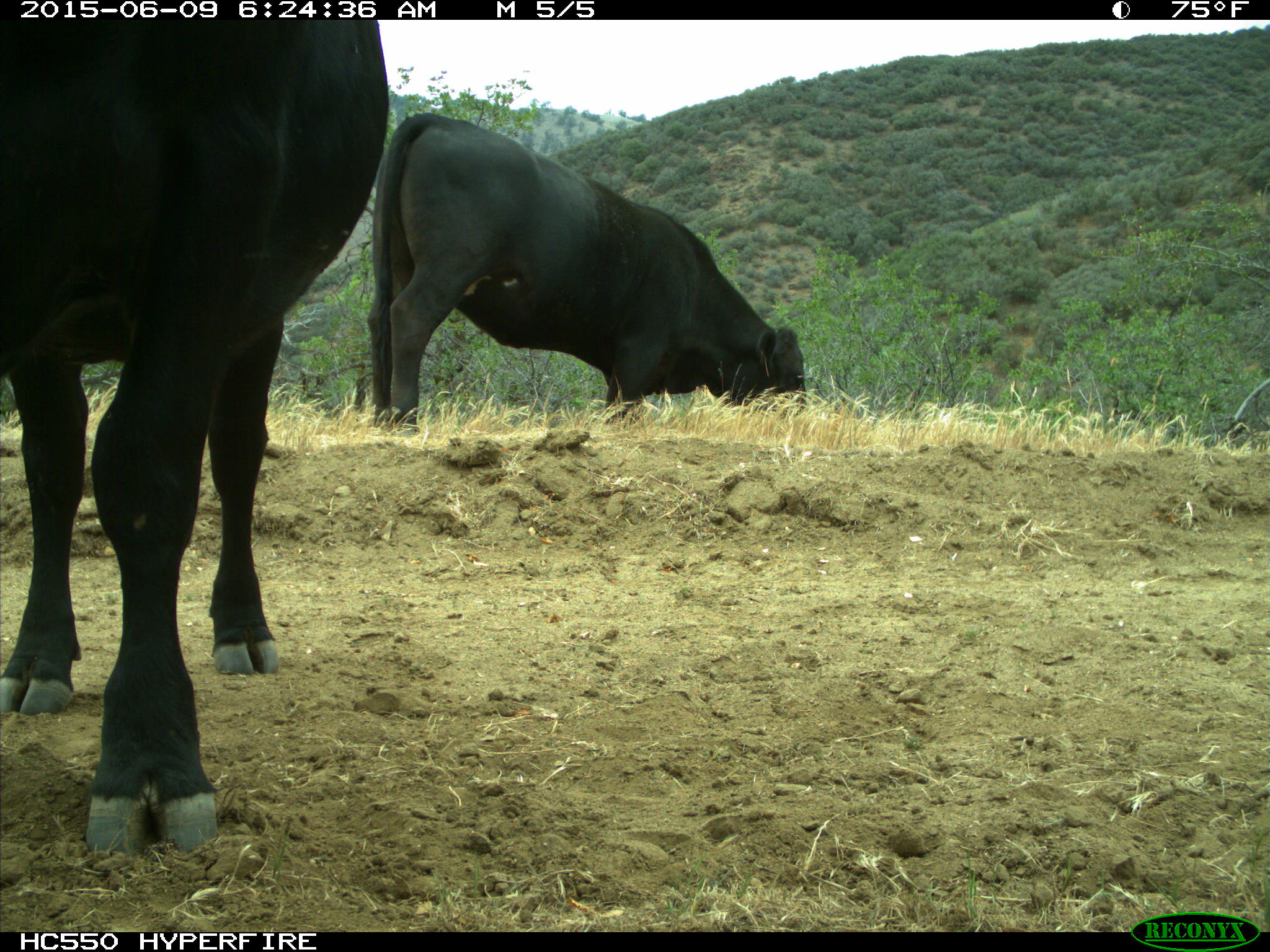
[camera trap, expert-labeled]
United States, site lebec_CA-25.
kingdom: Animalia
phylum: Chordata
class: Mammalia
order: Artiodactyla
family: Bovidae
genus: Bos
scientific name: Bos taurus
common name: domestic cow